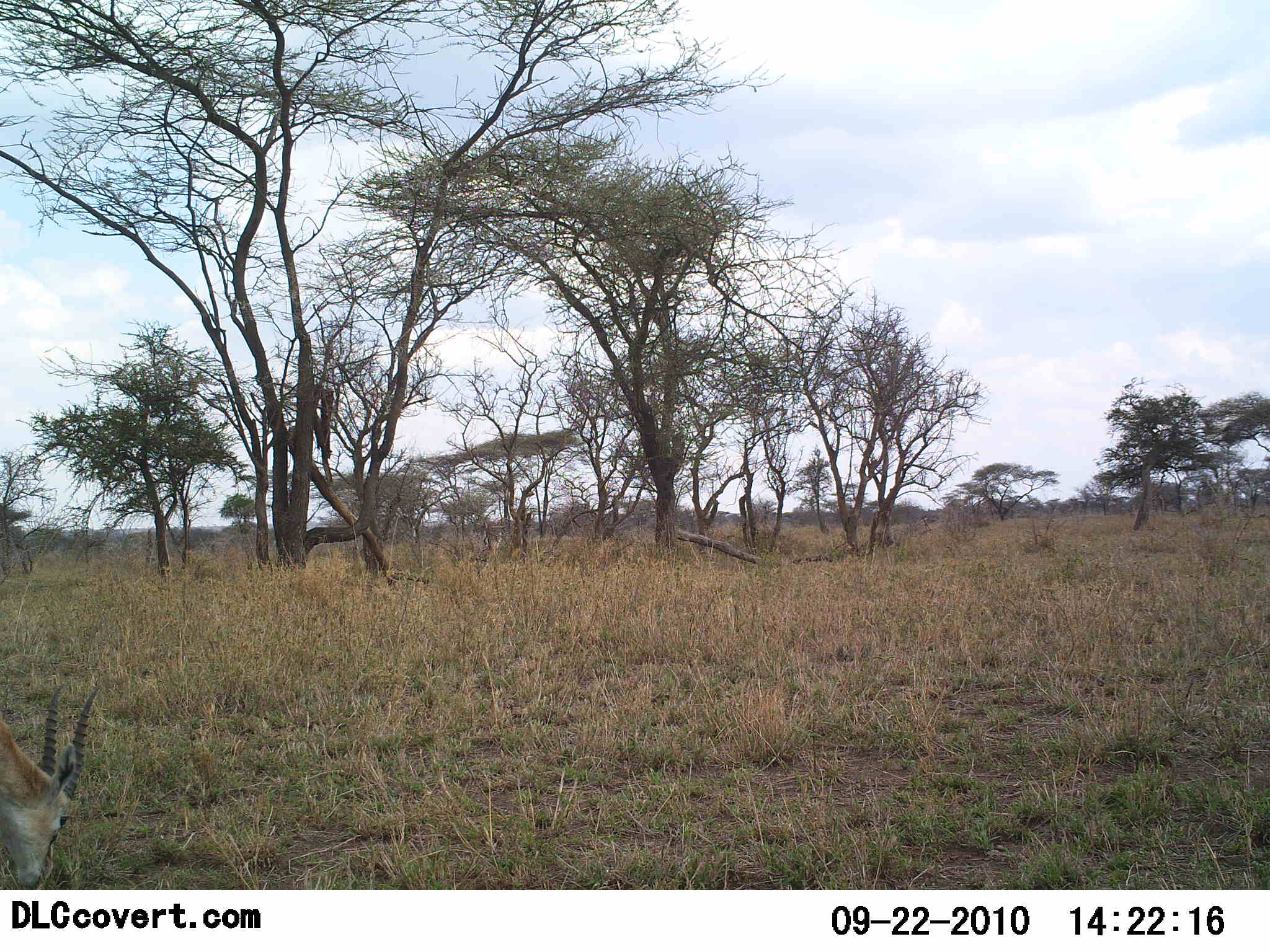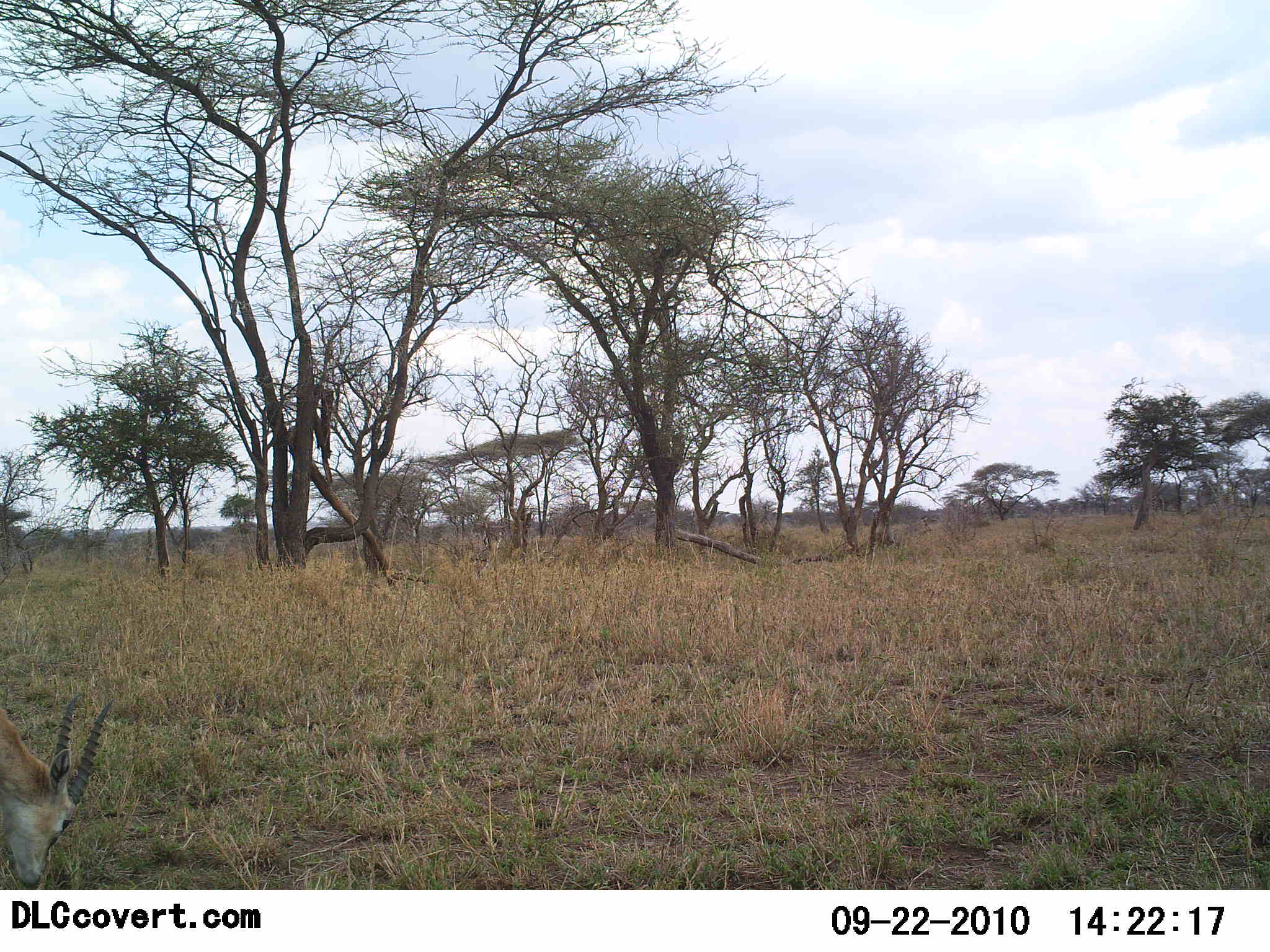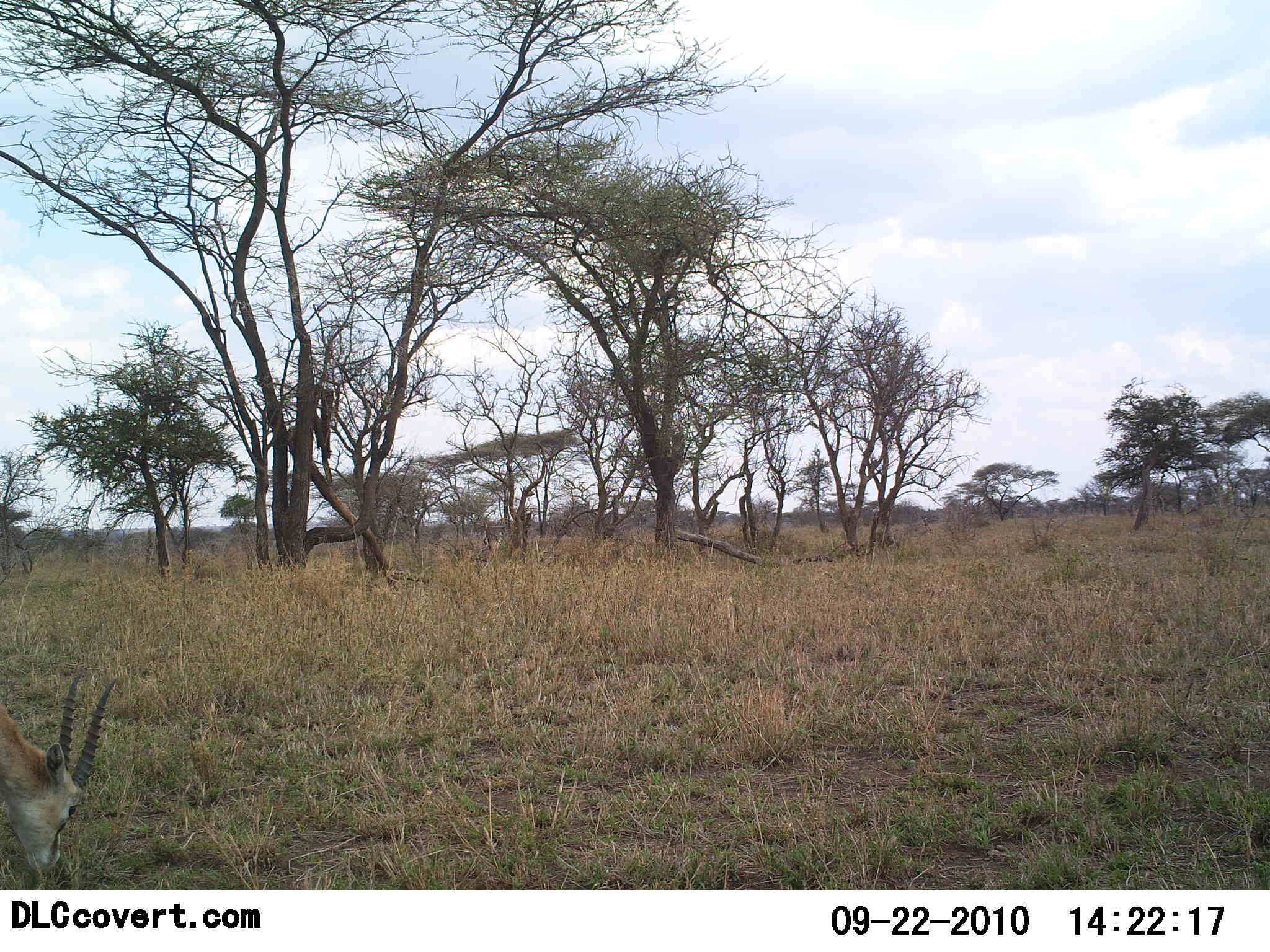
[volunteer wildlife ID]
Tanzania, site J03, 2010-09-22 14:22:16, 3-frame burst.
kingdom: Animalia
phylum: Chordata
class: Mammalia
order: Artiodactyla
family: Bovidae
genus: Eudorcas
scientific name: Eudorcas thomsonii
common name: thomson's gazelle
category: gazellethomsons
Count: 1.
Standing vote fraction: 17%.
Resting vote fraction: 0%.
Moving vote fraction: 0%.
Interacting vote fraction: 0%.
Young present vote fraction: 0%.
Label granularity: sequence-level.